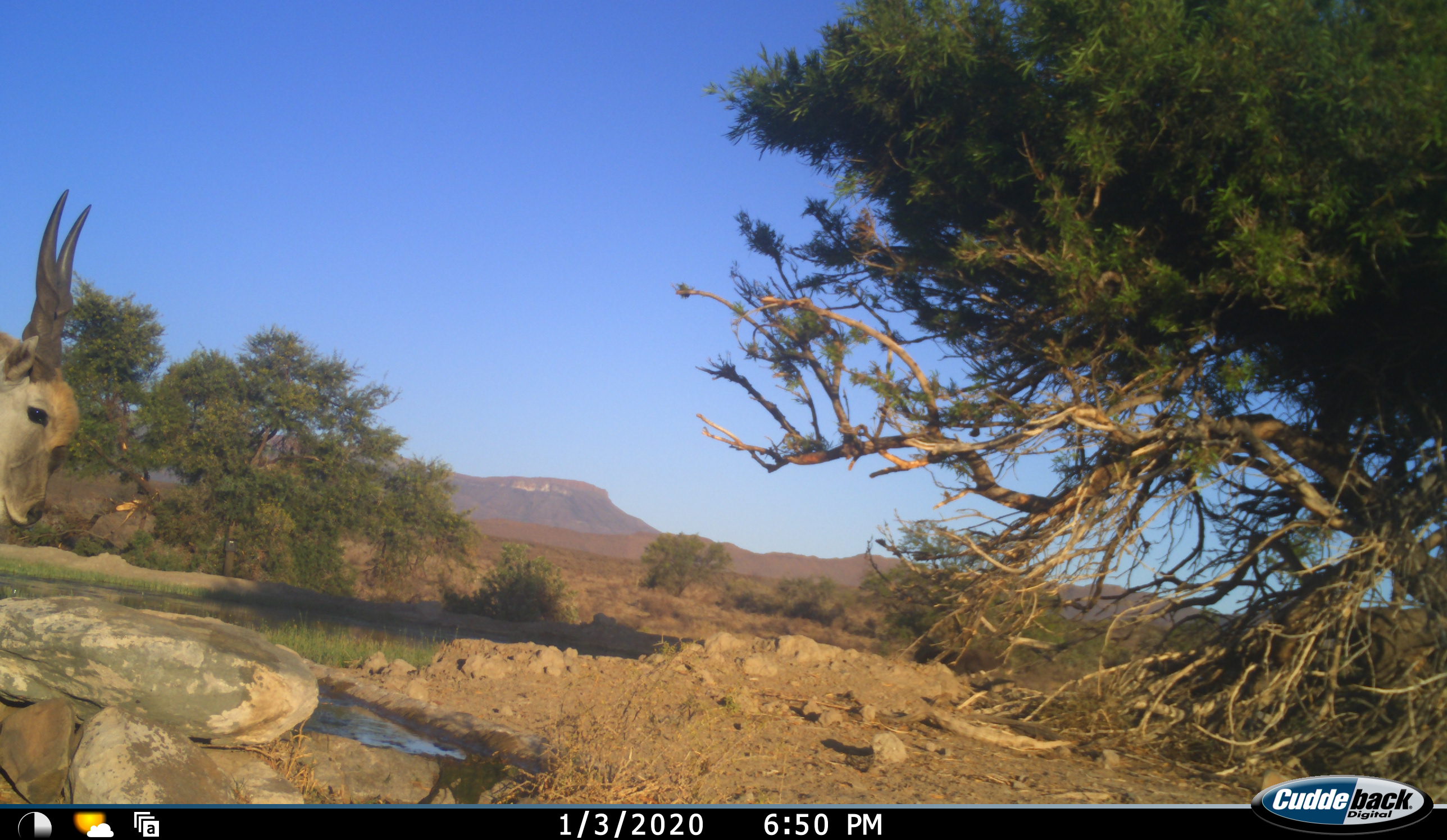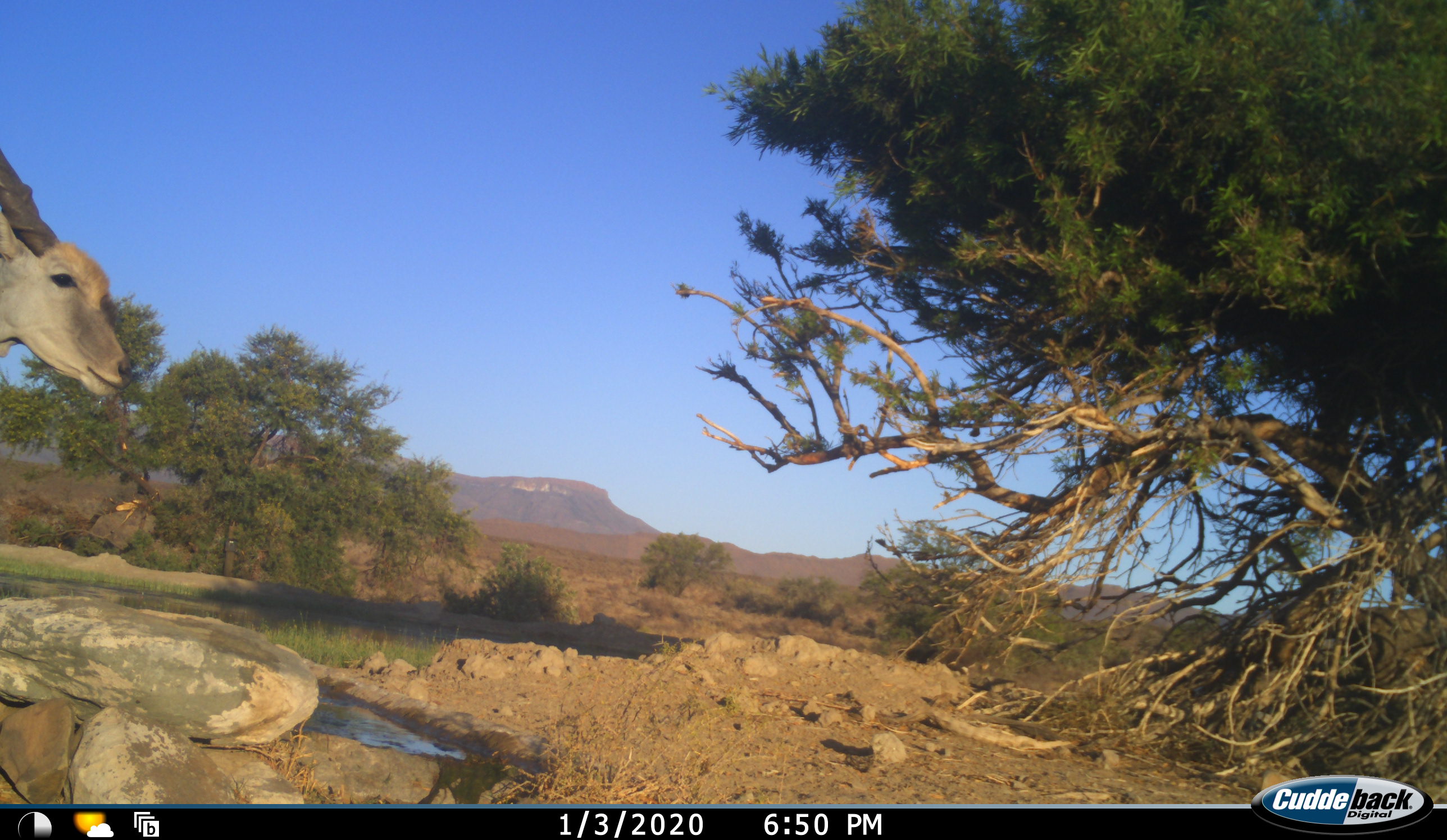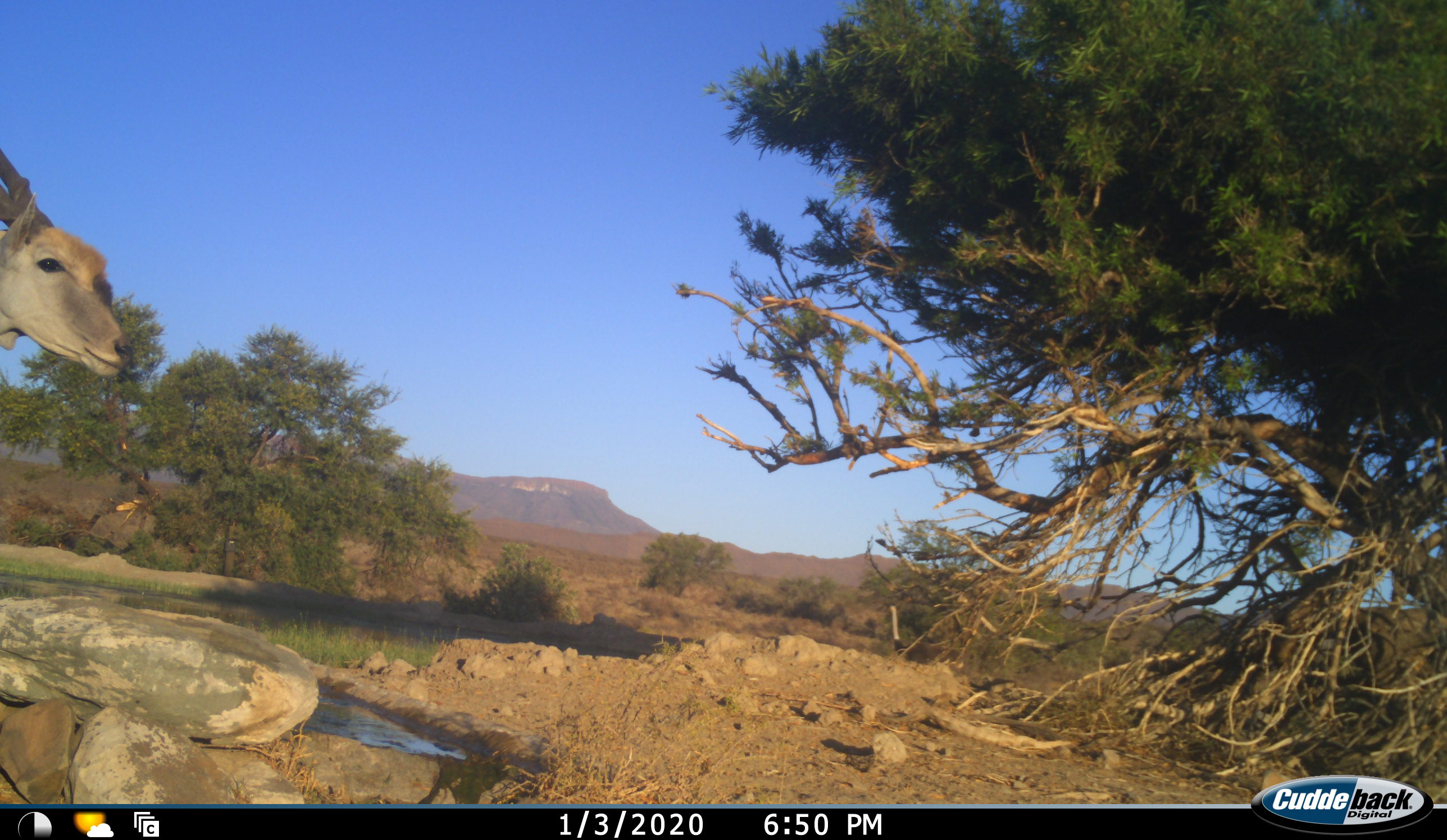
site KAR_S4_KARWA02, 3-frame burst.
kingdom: Animalia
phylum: Chordata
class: Mammalia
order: Artiodactyla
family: Bovidae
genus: Tragelaphus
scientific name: Tragelaphus oryx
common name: eland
Eland (Tragelaphus oryx), count 1. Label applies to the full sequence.